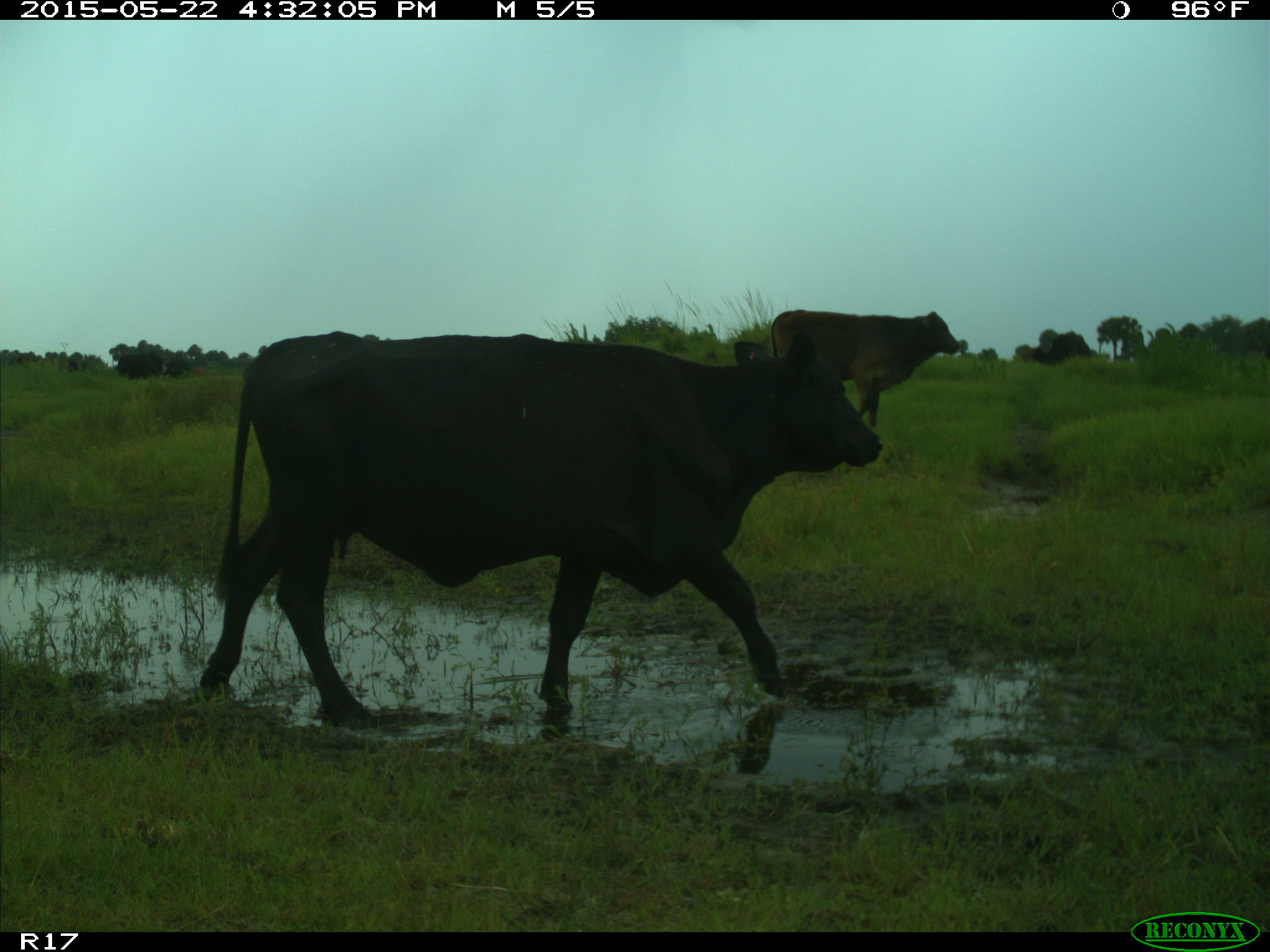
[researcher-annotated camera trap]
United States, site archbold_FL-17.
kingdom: Animalia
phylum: Chordata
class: Mammalia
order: Artiodactyla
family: Bovidae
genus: Bos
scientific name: Bos taurus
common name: domestic cow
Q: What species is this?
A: Bos taurus (domestic cow).